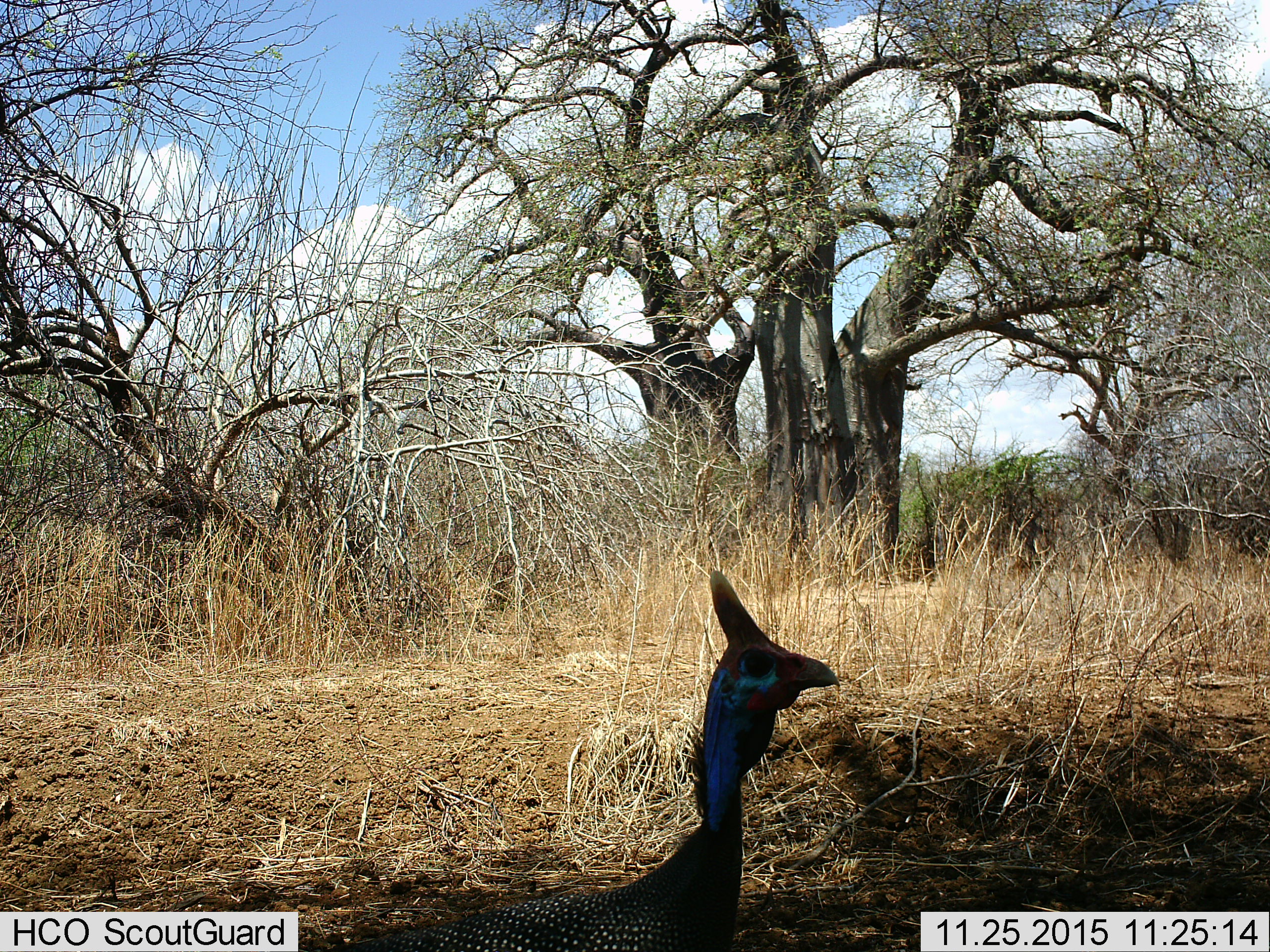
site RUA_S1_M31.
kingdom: Animalia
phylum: Chordata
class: Aves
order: Galliformes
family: Numididae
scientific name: Numididae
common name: guineafowl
Guineafowl (Numididae), count 1. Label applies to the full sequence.